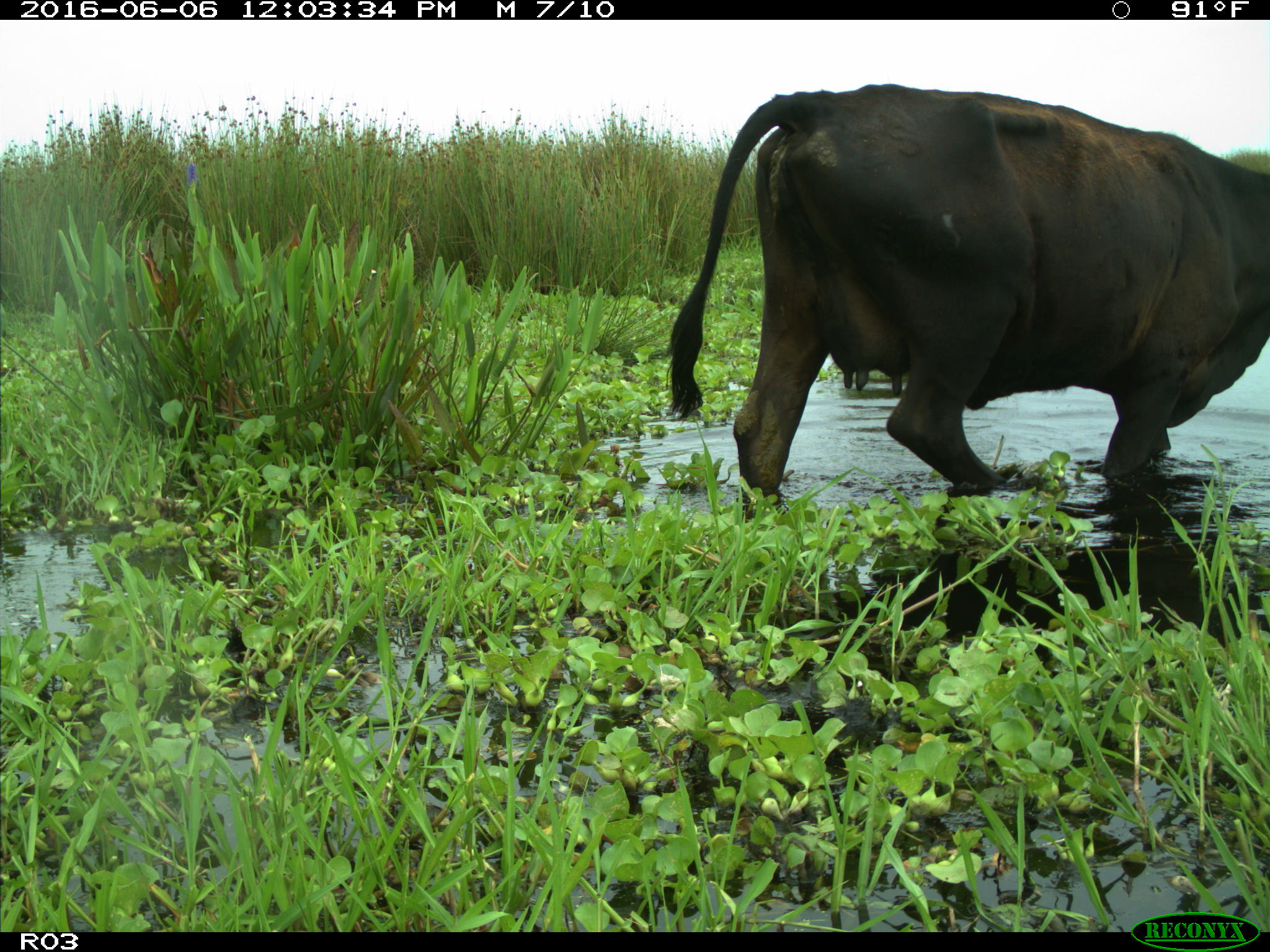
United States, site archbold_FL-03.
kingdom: Animalia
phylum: Chordata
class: Mammalia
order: Artiodactyla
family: Bovidae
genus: Bos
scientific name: Bos taurus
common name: domestic cow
Bos taurus (domestic cow).